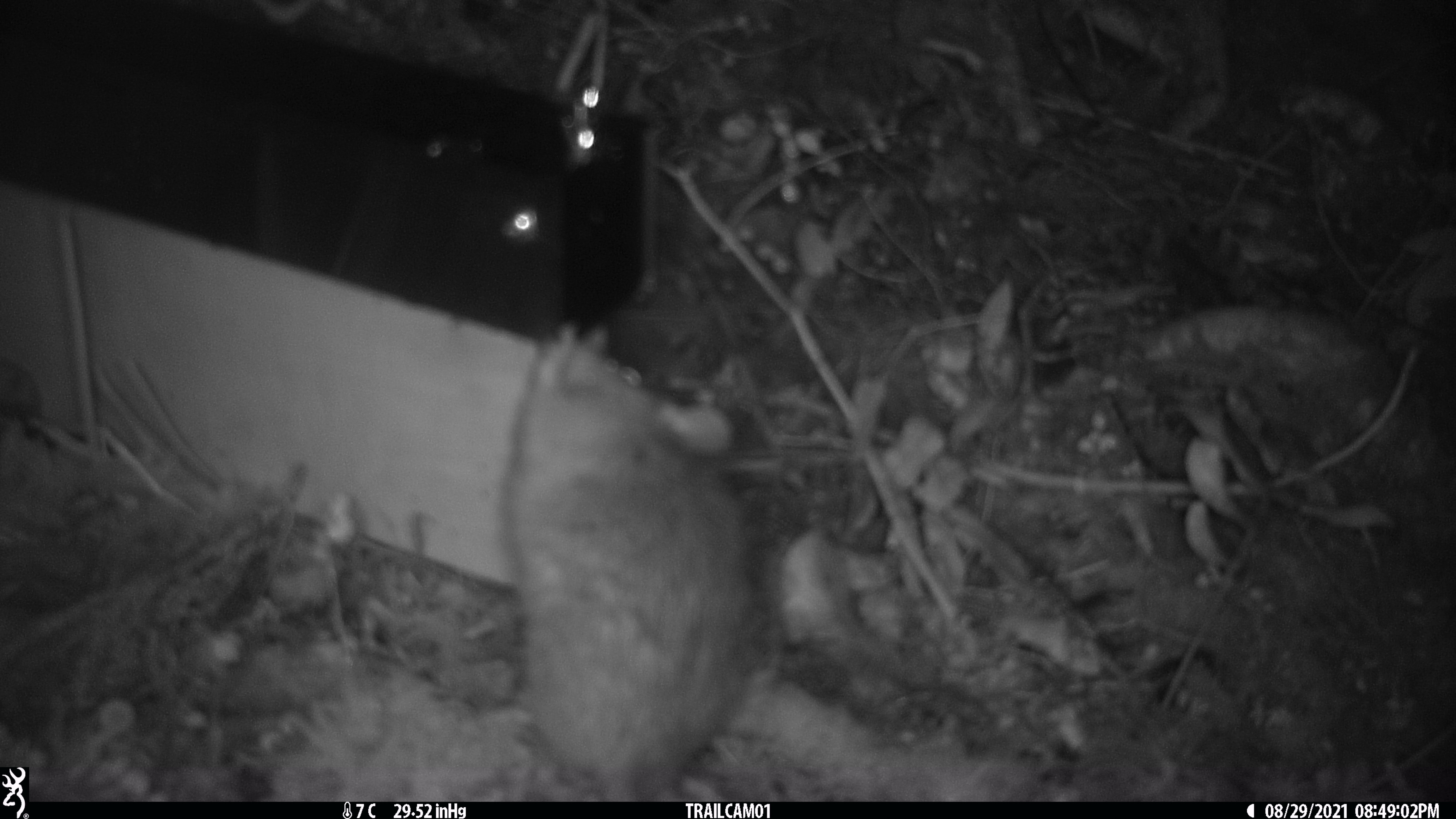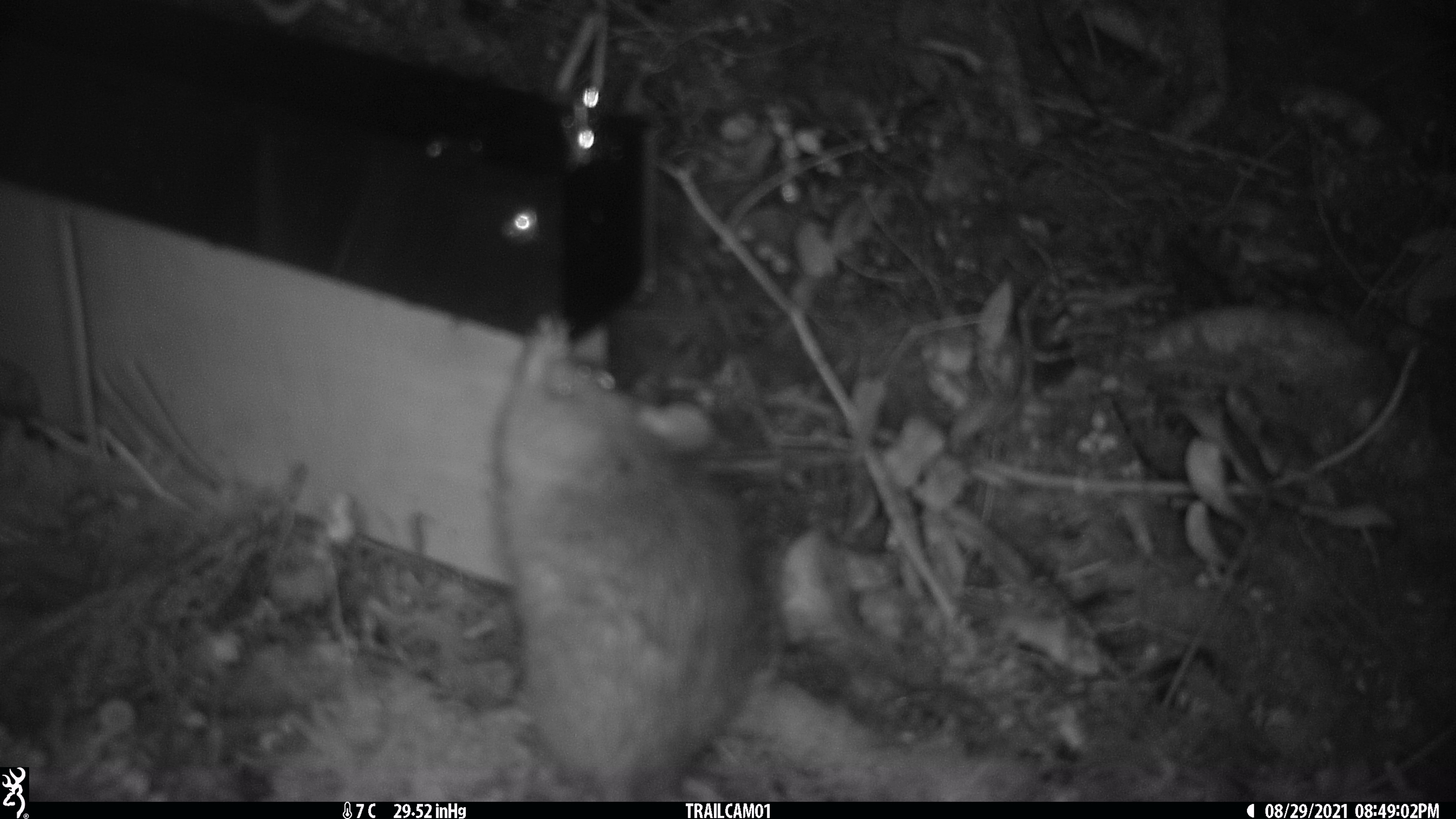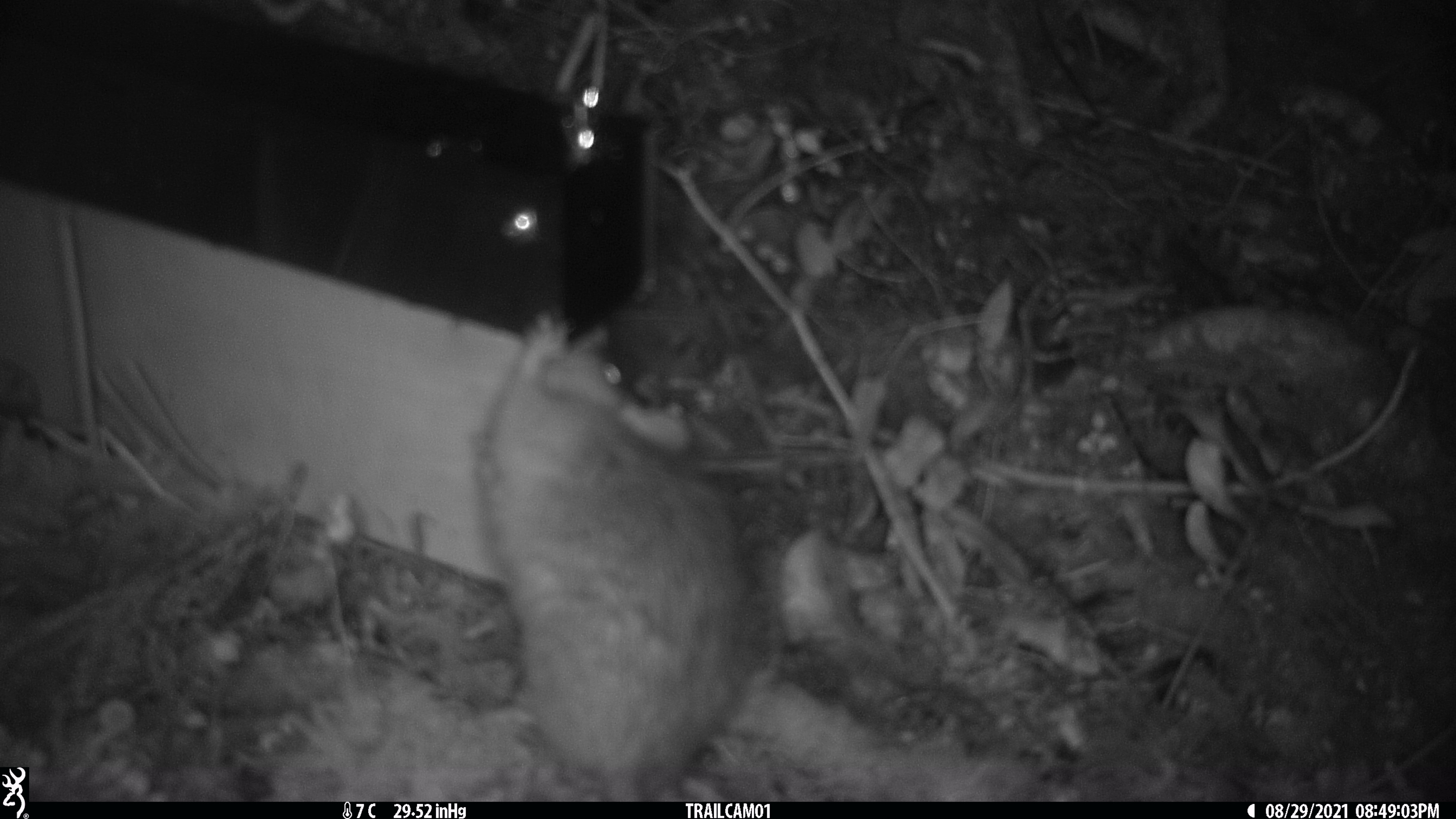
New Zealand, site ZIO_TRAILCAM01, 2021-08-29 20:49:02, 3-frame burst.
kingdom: Animalia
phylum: Chordata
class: Mammalia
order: Rodentia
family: Muridae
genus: Rattus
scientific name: Rattus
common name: rat